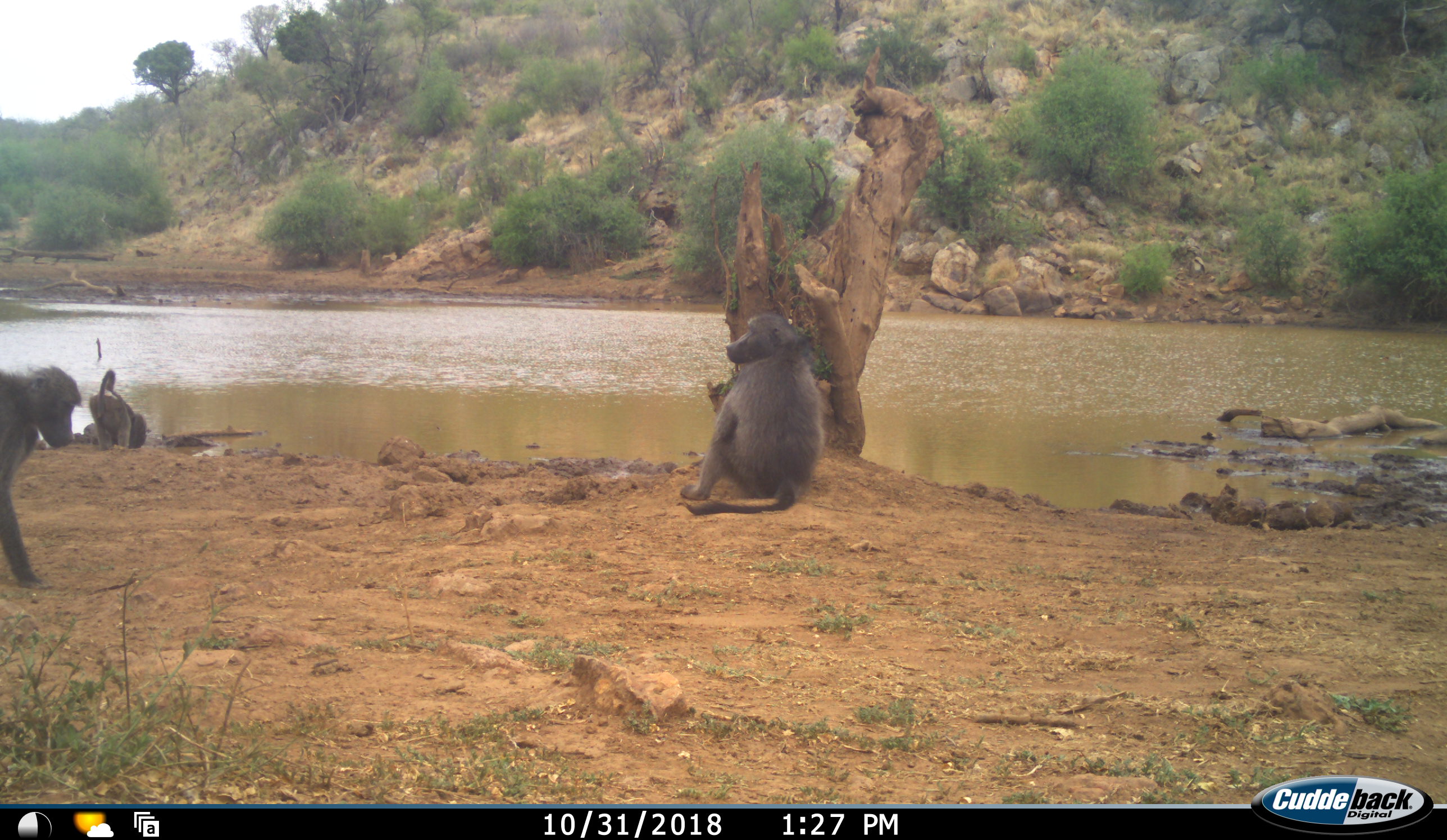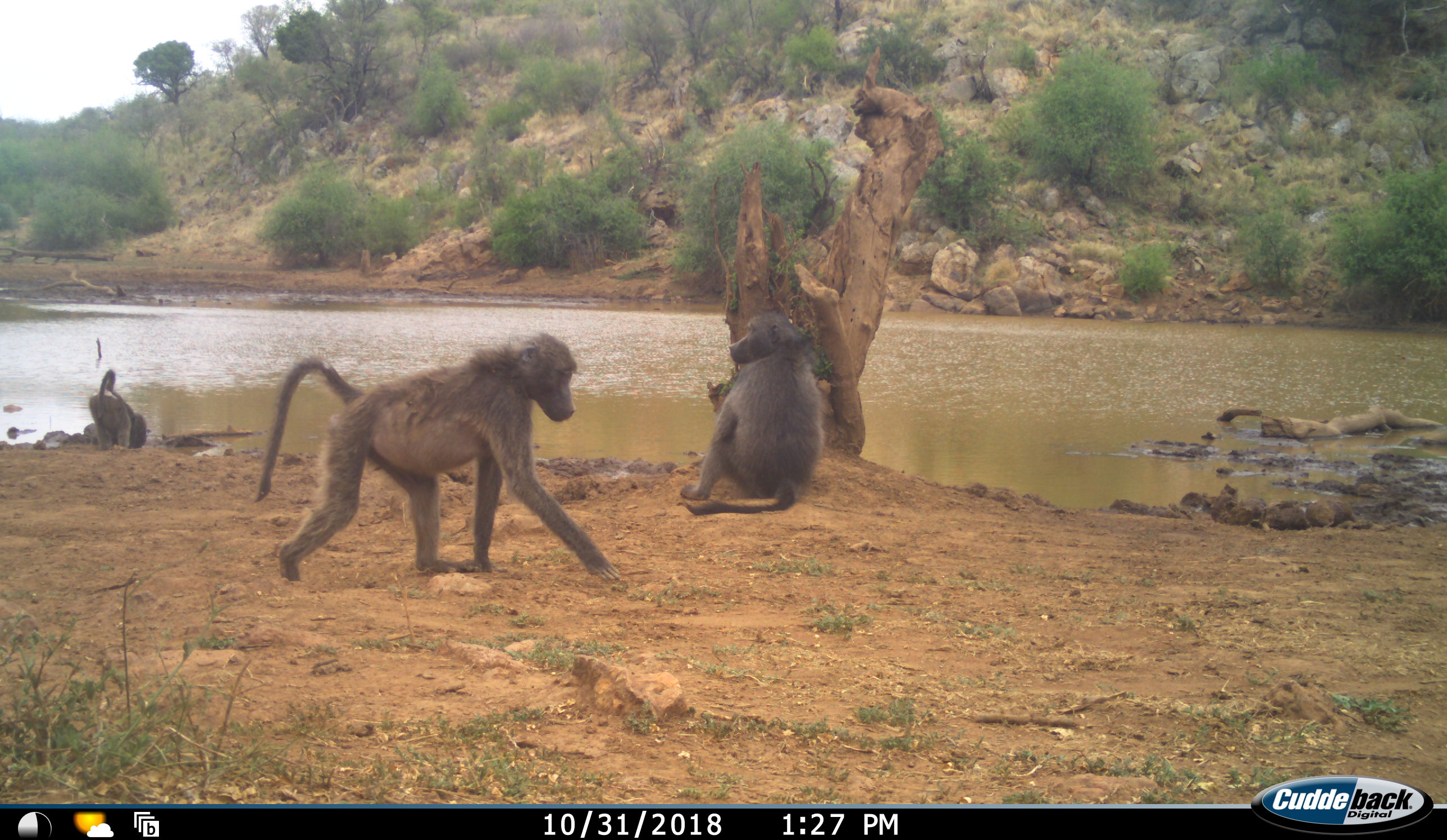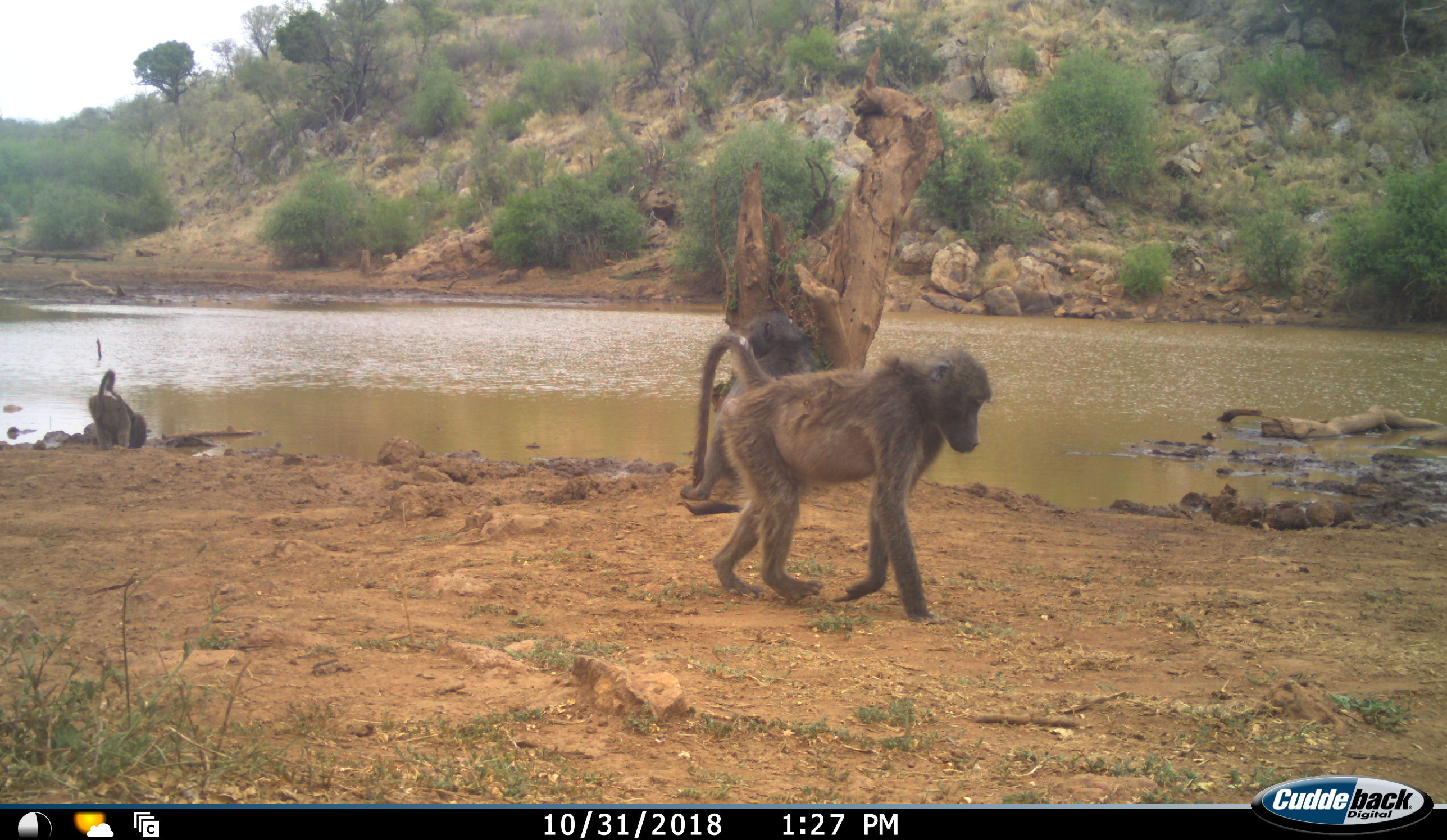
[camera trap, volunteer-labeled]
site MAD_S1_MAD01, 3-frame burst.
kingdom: Animalia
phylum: Chordata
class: Mammalia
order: Primates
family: Cercopithecidae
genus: Papio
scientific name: Papio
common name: baboon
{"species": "baboon (Papio)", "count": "3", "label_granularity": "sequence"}